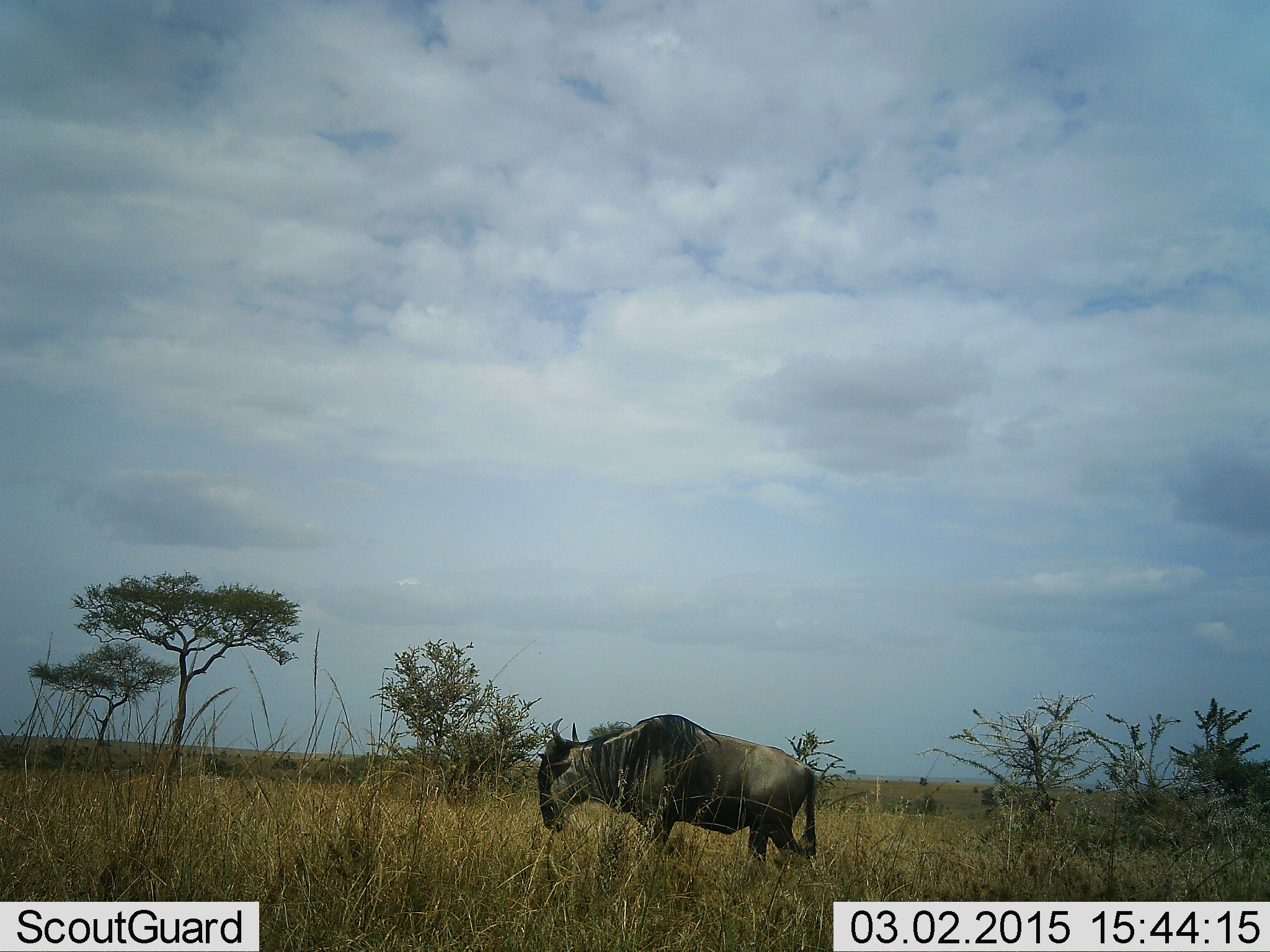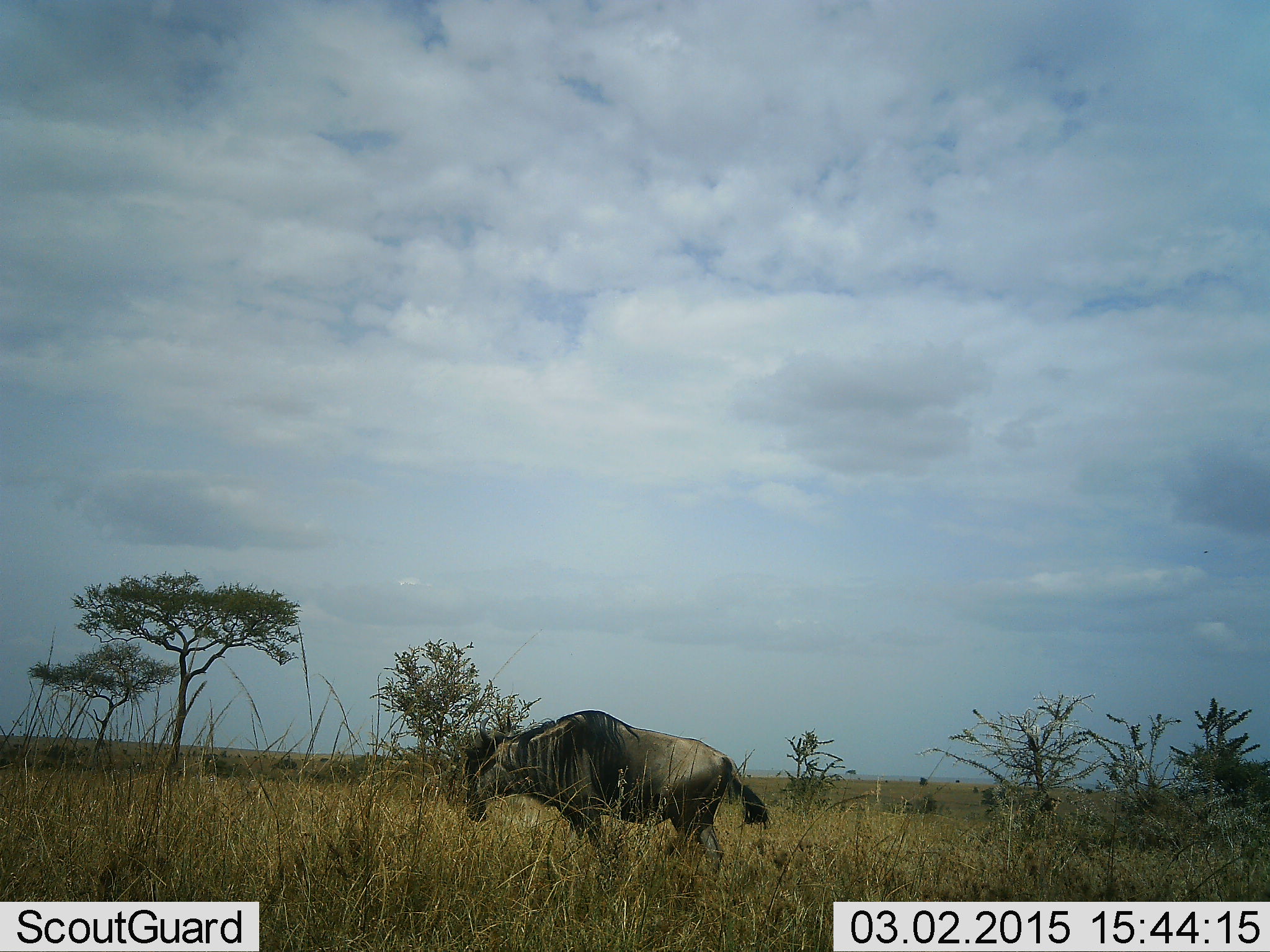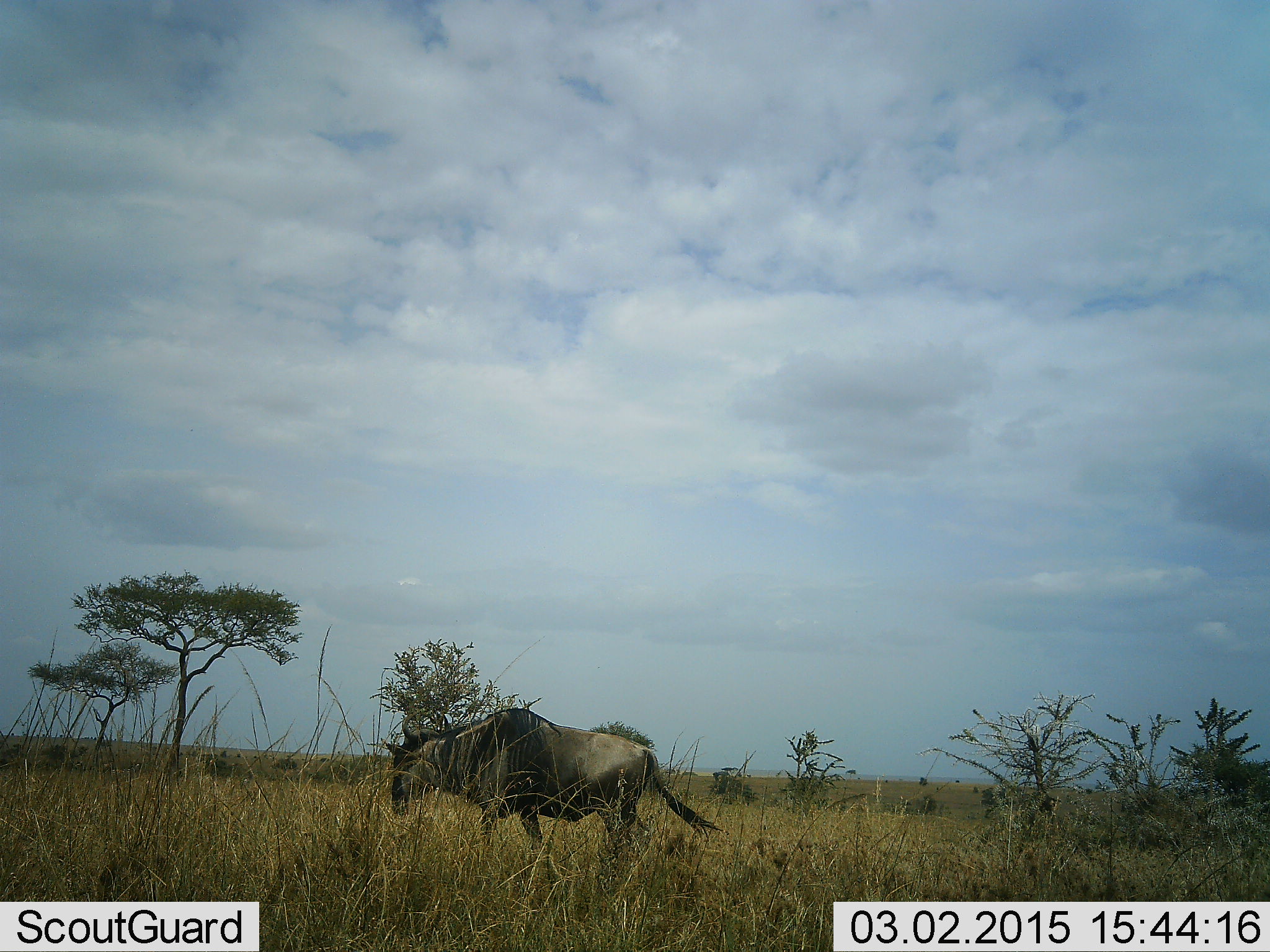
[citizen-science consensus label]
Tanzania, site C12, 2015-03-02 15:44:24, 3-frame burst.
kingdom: Animalia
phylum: Chordata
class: Mammalia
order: Artiodactyla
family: Bovidae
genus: Connochaetes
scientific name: Connochaetes taurinus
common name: blue wildebeest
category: wildebeest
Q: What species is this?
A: Wildebeest (blue wildebeest) (Connochaetes taurinus).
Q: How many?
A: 1.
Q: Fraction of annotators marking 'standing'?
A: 0%.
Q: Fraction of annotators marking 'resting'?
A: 0%.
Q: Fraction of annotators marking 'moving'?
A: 100%.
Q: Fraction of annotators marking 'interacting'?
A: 0%.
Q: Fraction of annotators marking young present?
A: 0%.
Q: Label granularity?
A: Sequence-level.